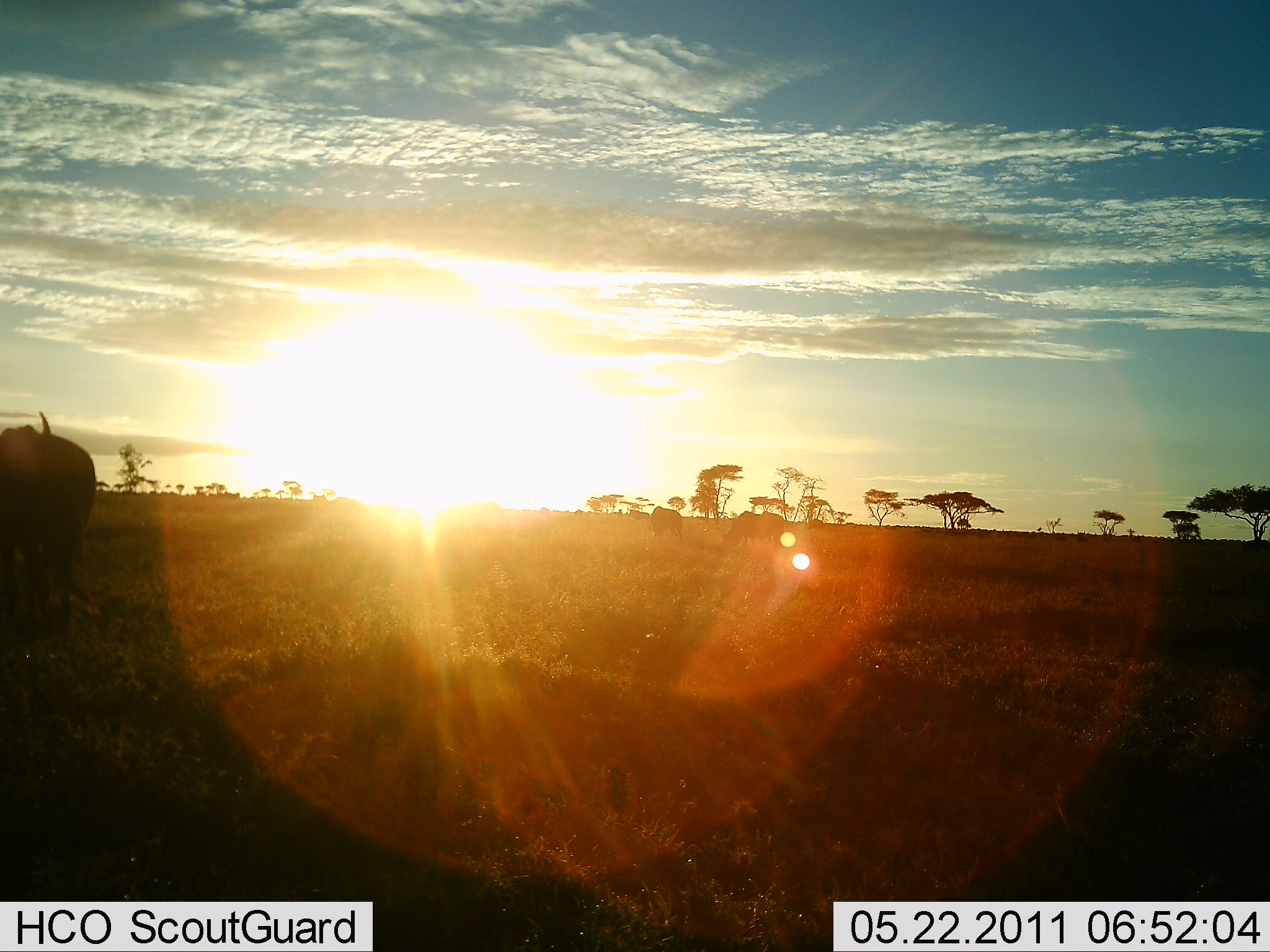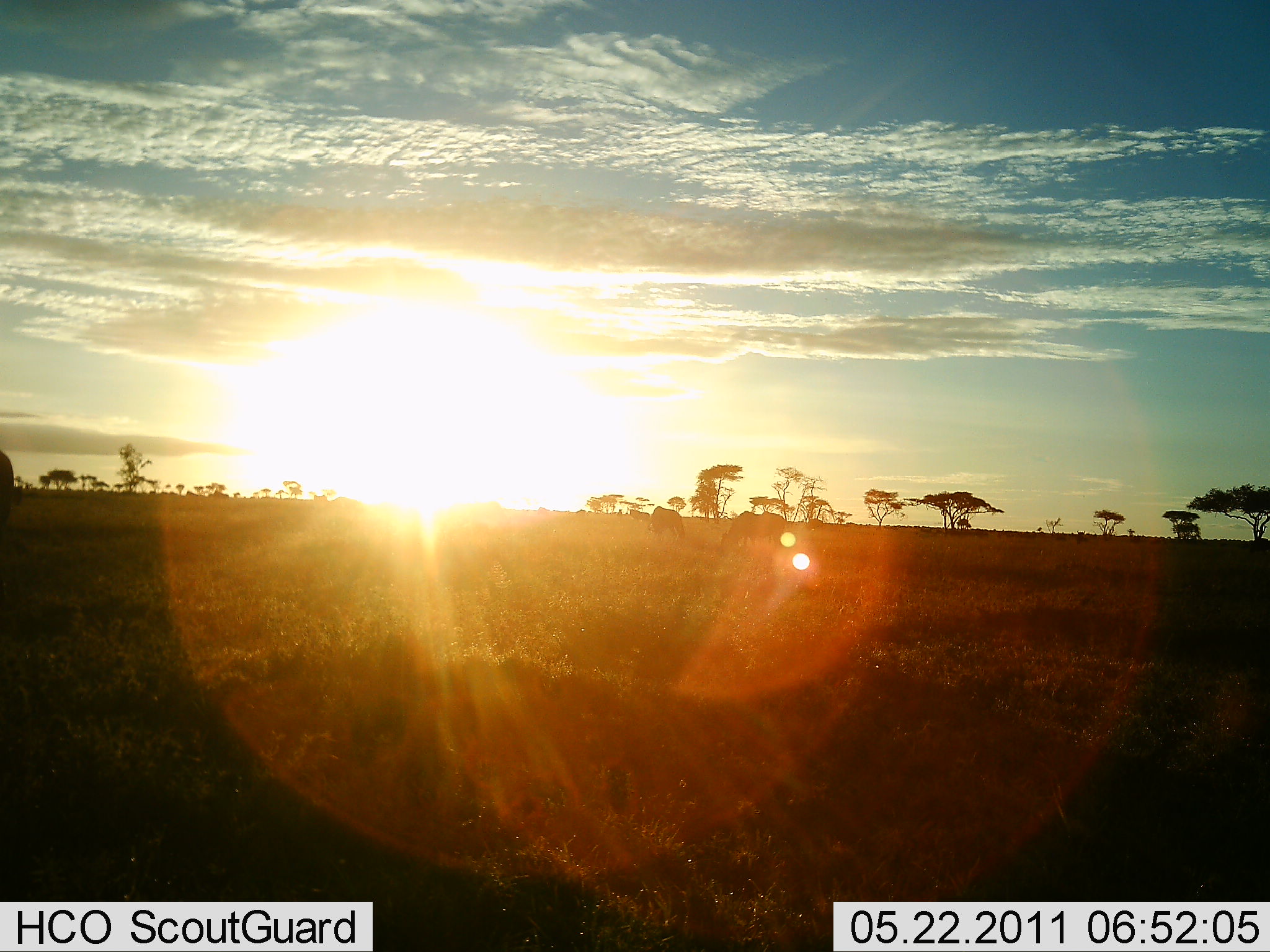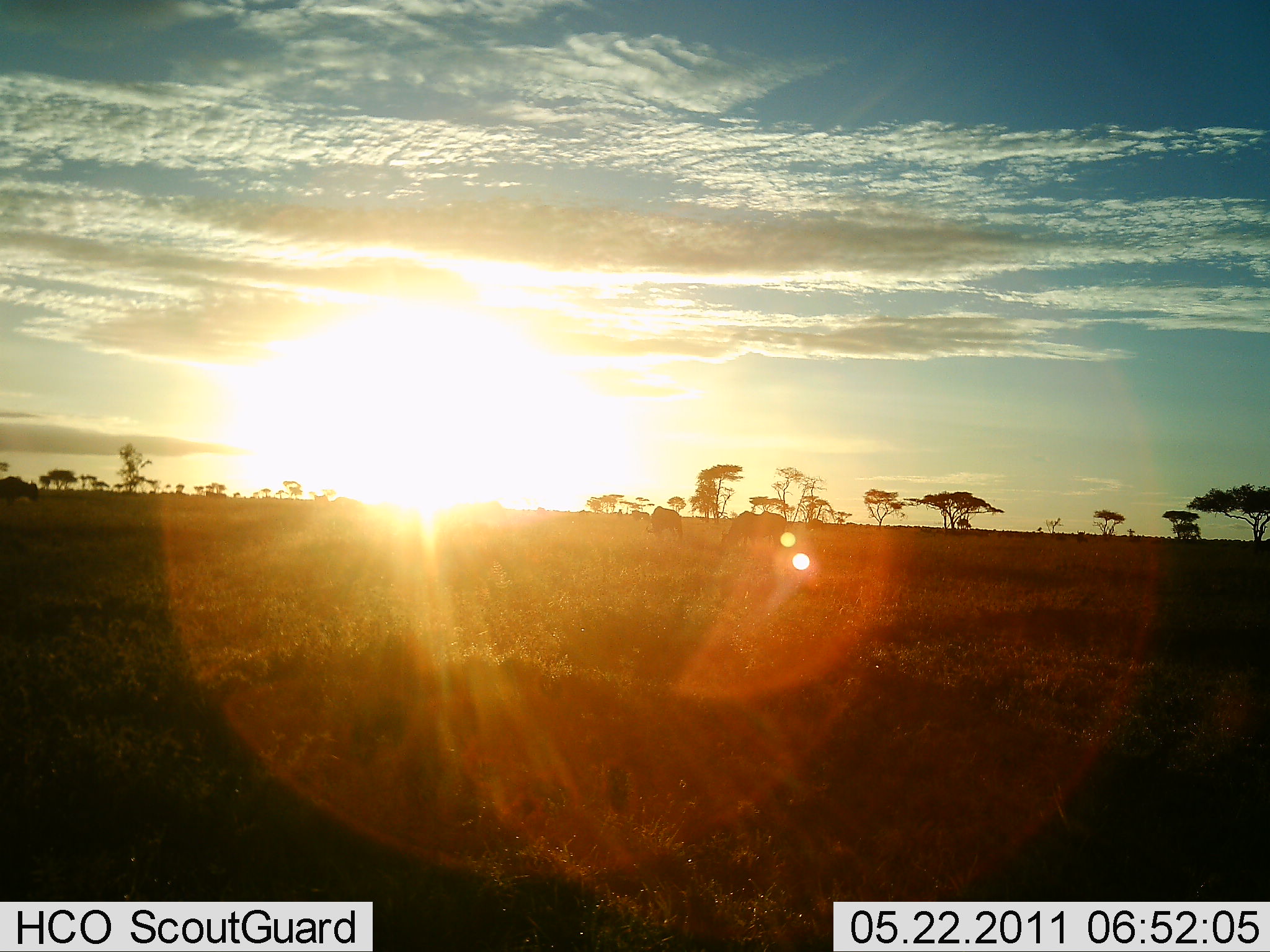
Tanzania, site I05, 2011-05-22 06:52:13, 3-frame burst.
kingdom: Animalia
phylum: Chordata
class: Mammalia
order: Artiodactyla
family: Bovidae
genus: Connochaetes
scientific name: Connochaetes taurinus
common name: blue wildebeest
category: wildebeest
Wildebeest (blue wildebeest) (Connochaetes taurinus), count 4. Behavior (volunteer vote fractions): standing 57%, resting 0%, moving 71%, interacting 0%. Young present (vote fraction): 0%. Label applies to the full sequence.